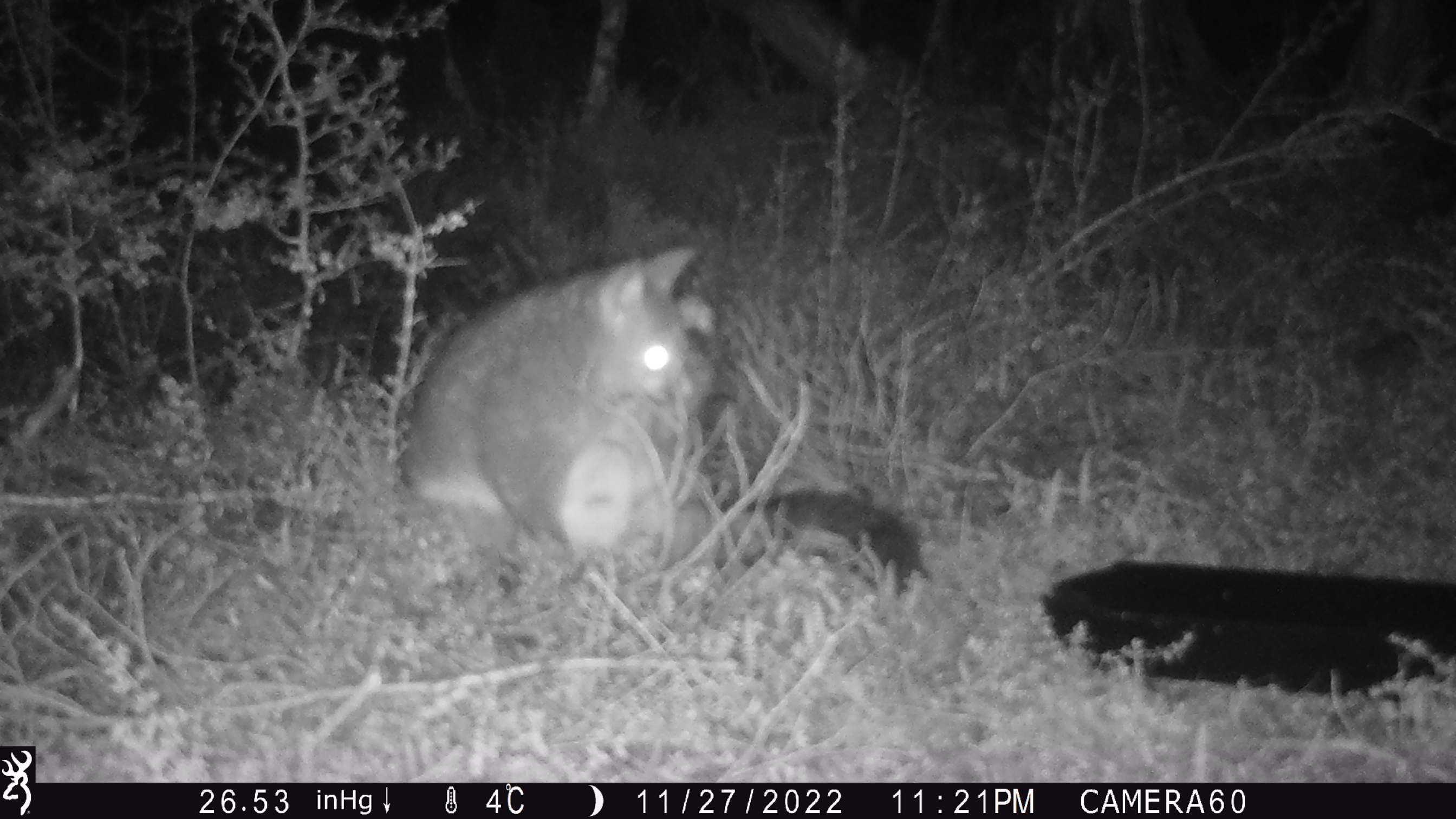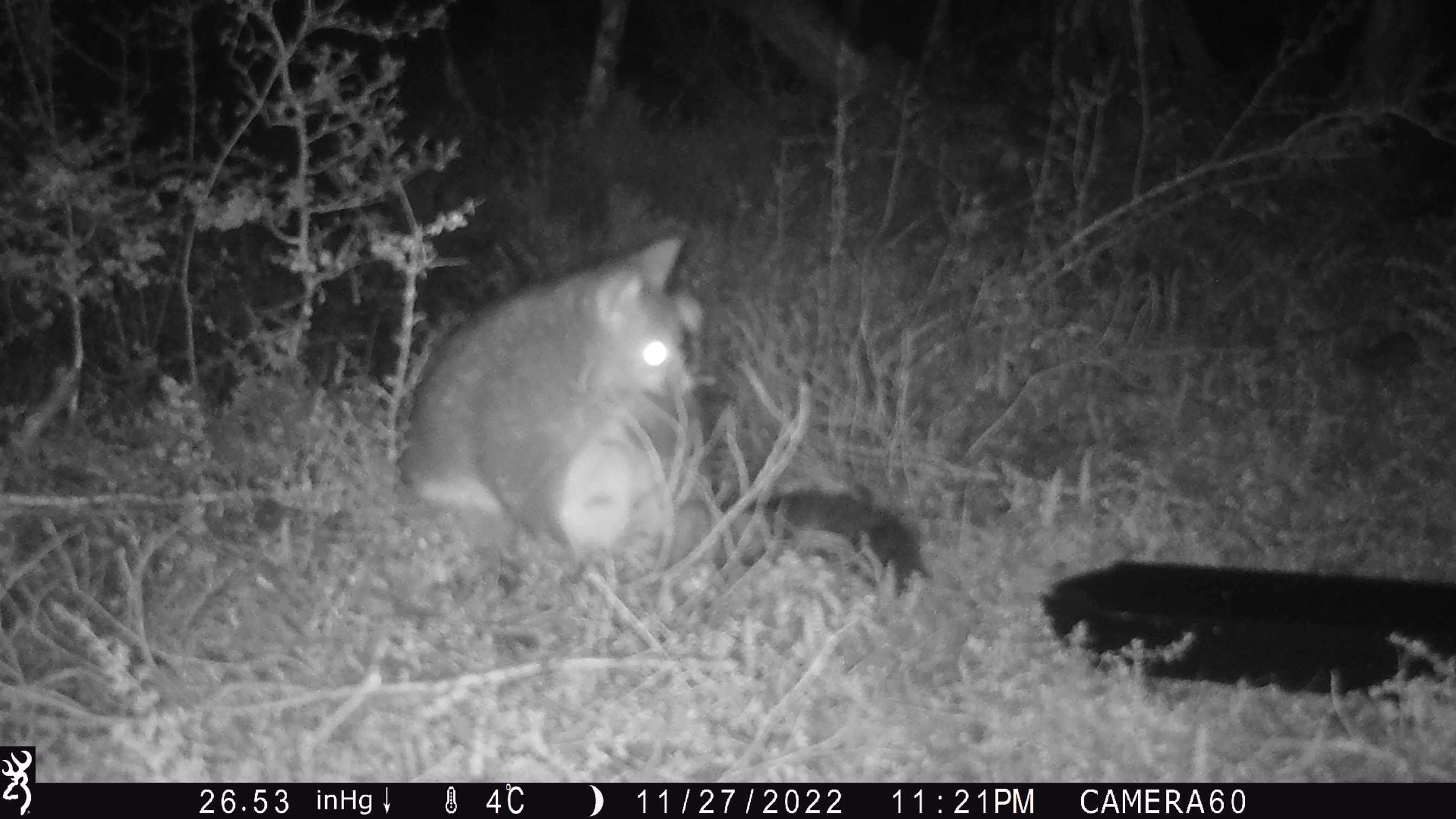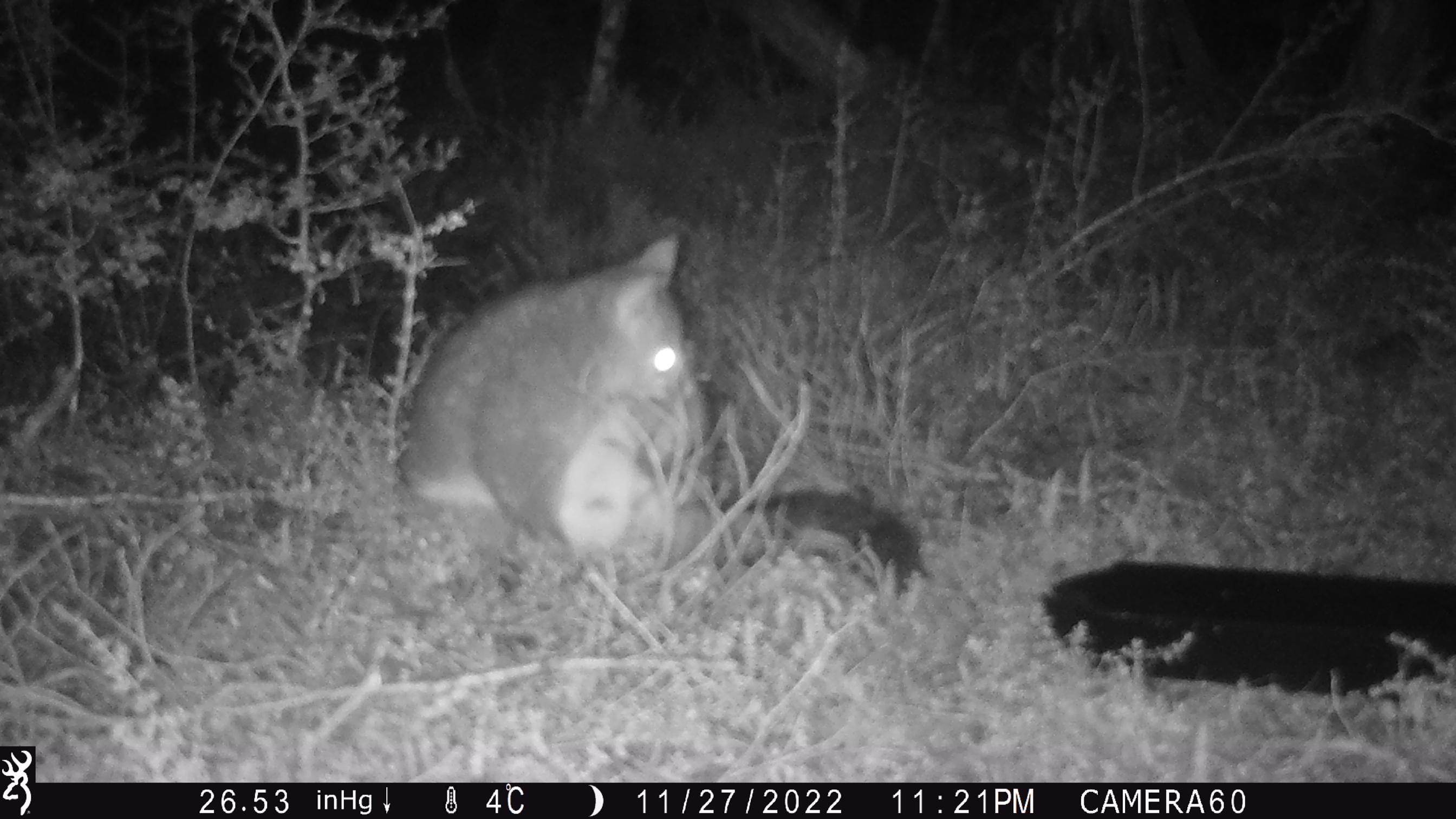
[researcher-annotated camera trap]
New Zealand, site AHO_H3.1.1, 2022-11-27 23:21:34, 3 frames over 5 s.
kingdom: Animalia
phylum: Chordata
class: Mammalia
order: Diprotodontia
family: Phalangeridae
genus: Trichosurus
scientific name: Trichosurus vulpecula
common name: common brushtail possum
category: possum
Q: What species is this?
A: Possum (common brushtail possum) (Trichosurus vulpecula).